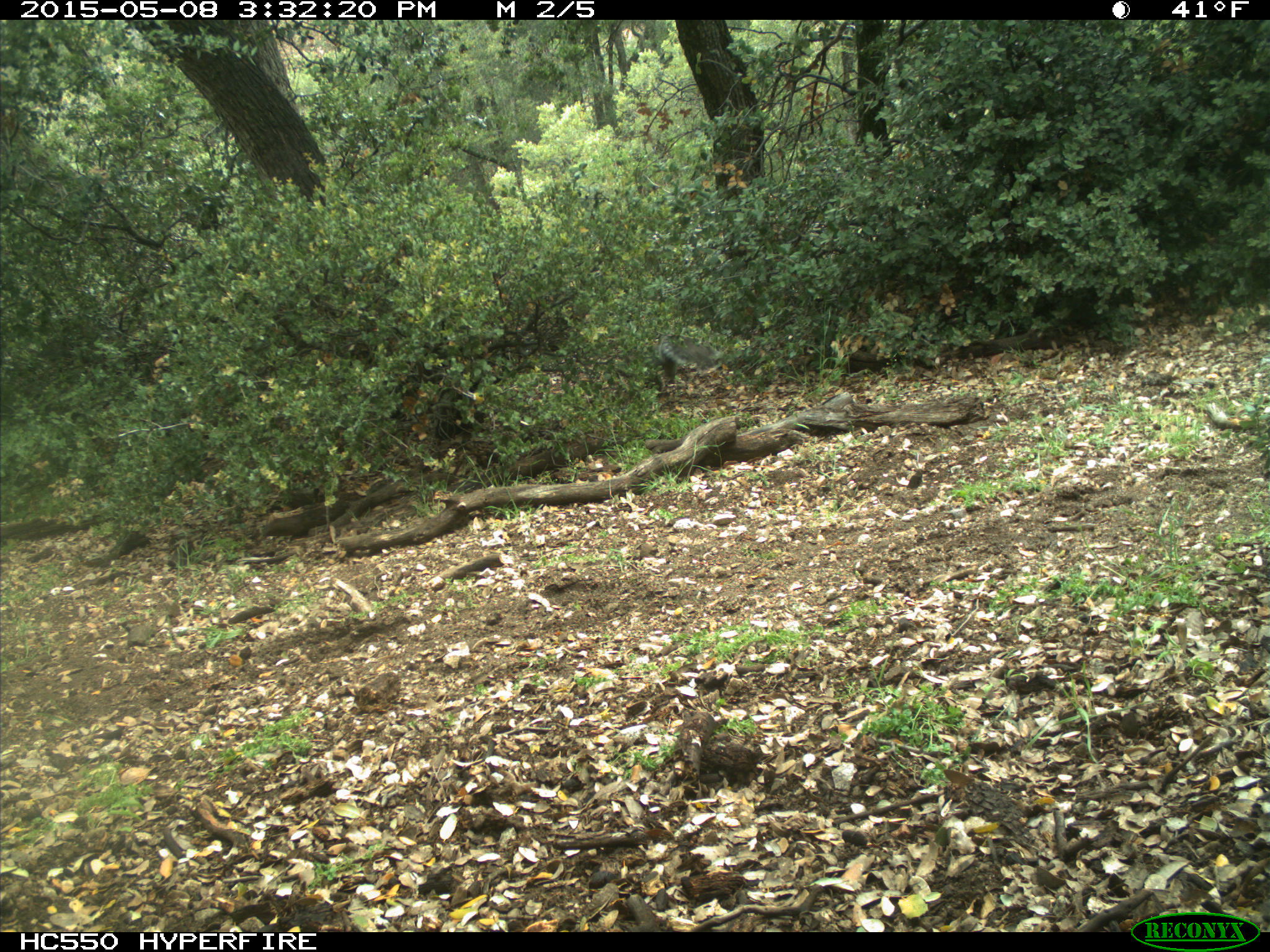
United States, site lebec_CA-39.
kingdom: Animalia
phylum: Chordata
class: Mammalia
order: Rodentia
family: Sciuridae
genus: Sciurus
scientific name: Sciurus carolinensis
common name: eastern gray squirrel